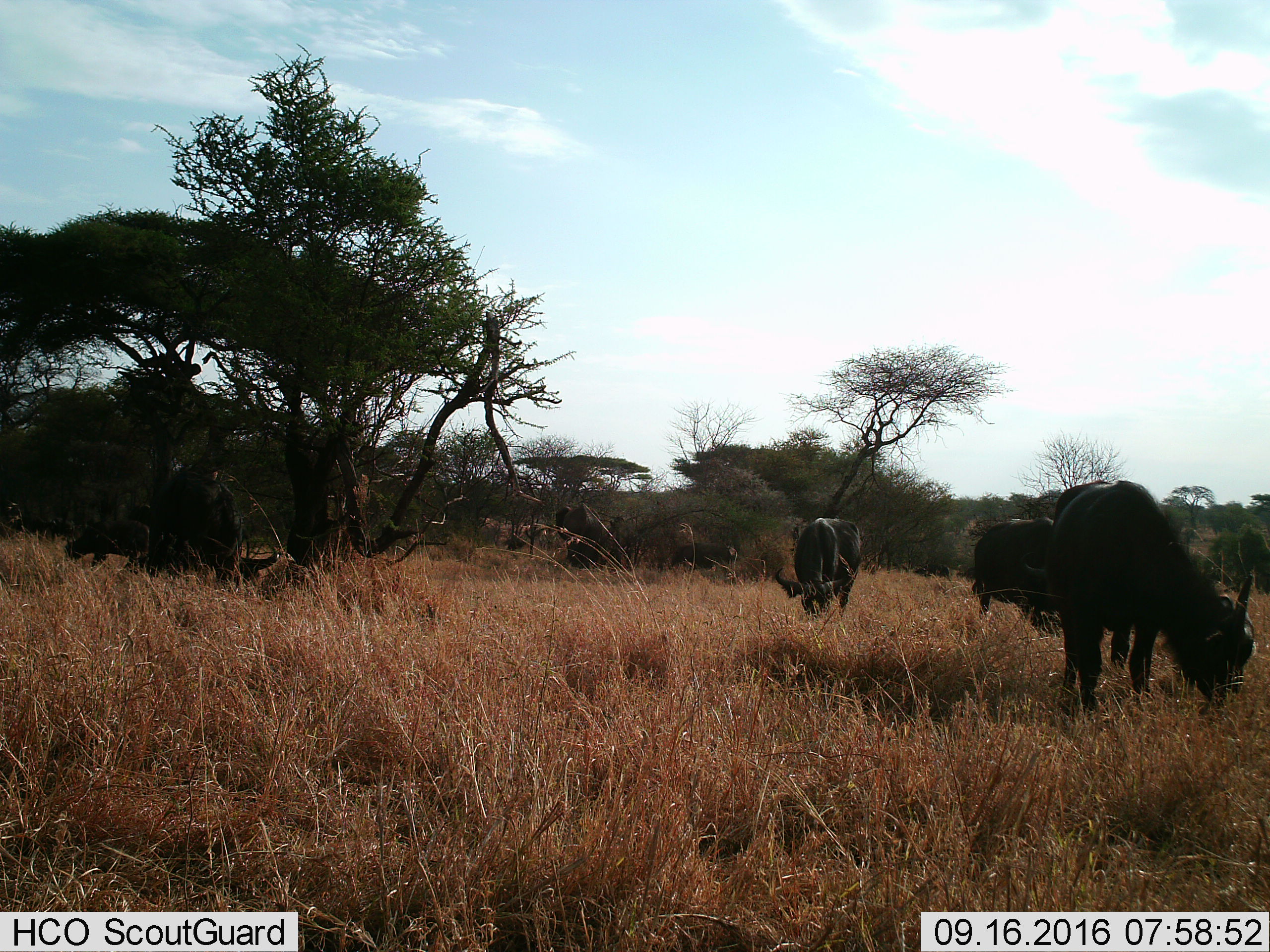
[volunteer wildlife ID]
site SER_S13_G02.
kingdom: Animalia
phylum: Chordata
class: Mammalia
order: Artiodactyla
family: Bovidae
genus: Syncerus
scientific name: Syncerus caffer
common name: african buffalo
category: buffalo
Buffalo (african buffalo) (Syncerus caffer), count 6. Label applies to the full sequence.